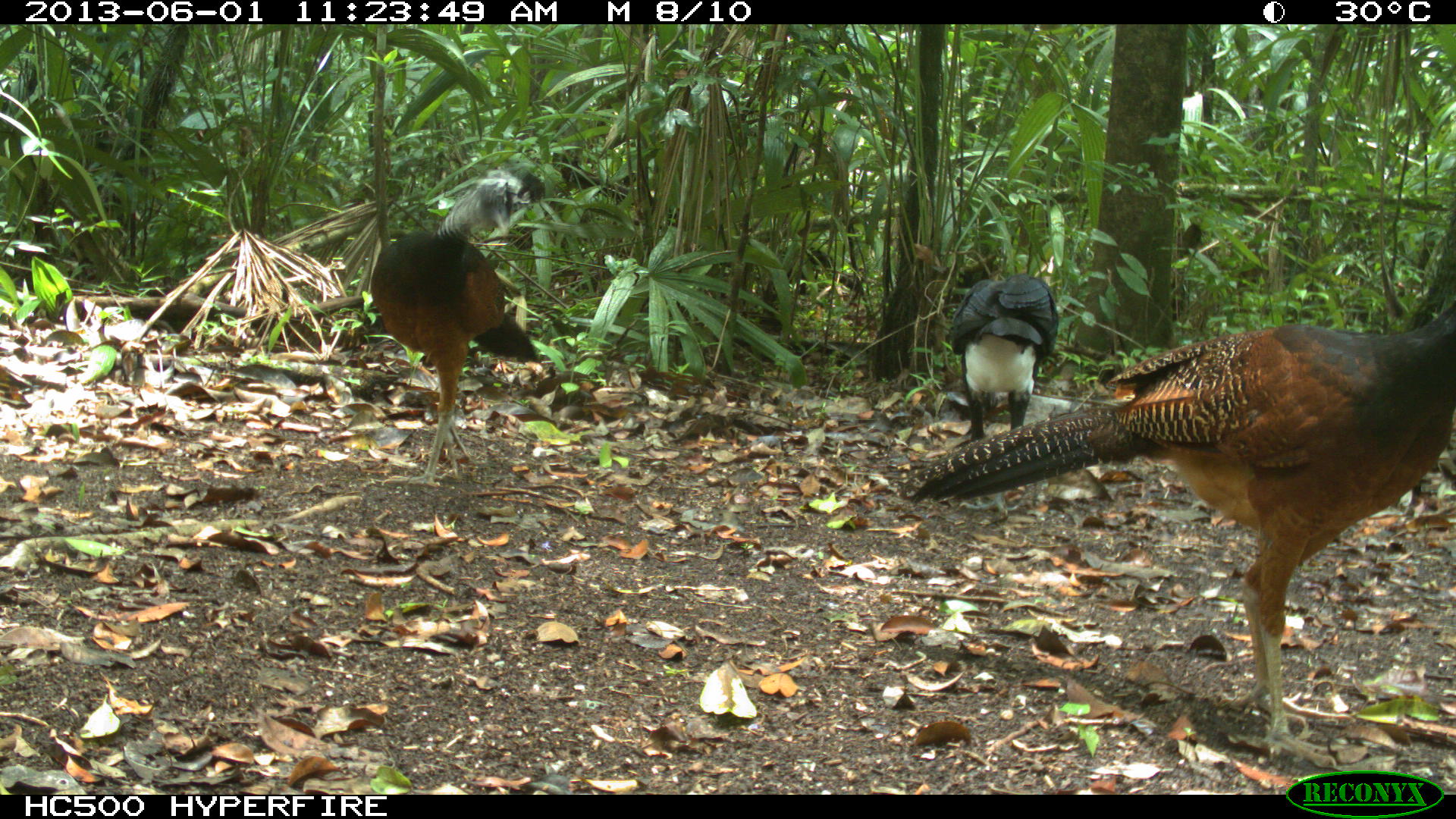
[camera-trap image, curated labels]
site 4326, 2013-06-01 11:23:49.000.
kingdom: Animalia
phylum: Chordata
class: Aves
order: Galliformes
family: Cracidae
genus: Crax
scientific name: Crax rubra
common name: great curassow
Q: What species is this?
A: Crax rubra (great curassow).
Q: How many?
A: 4.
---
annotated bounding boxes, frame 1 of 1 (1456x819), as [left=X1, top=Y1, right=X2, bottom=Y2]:
crax rubra: [left=898, top=296, right=1456, bottom=763]; [left=367, top=163, right=546, bottom=485]; [left=943, top=268, right=1061, bottom=446]